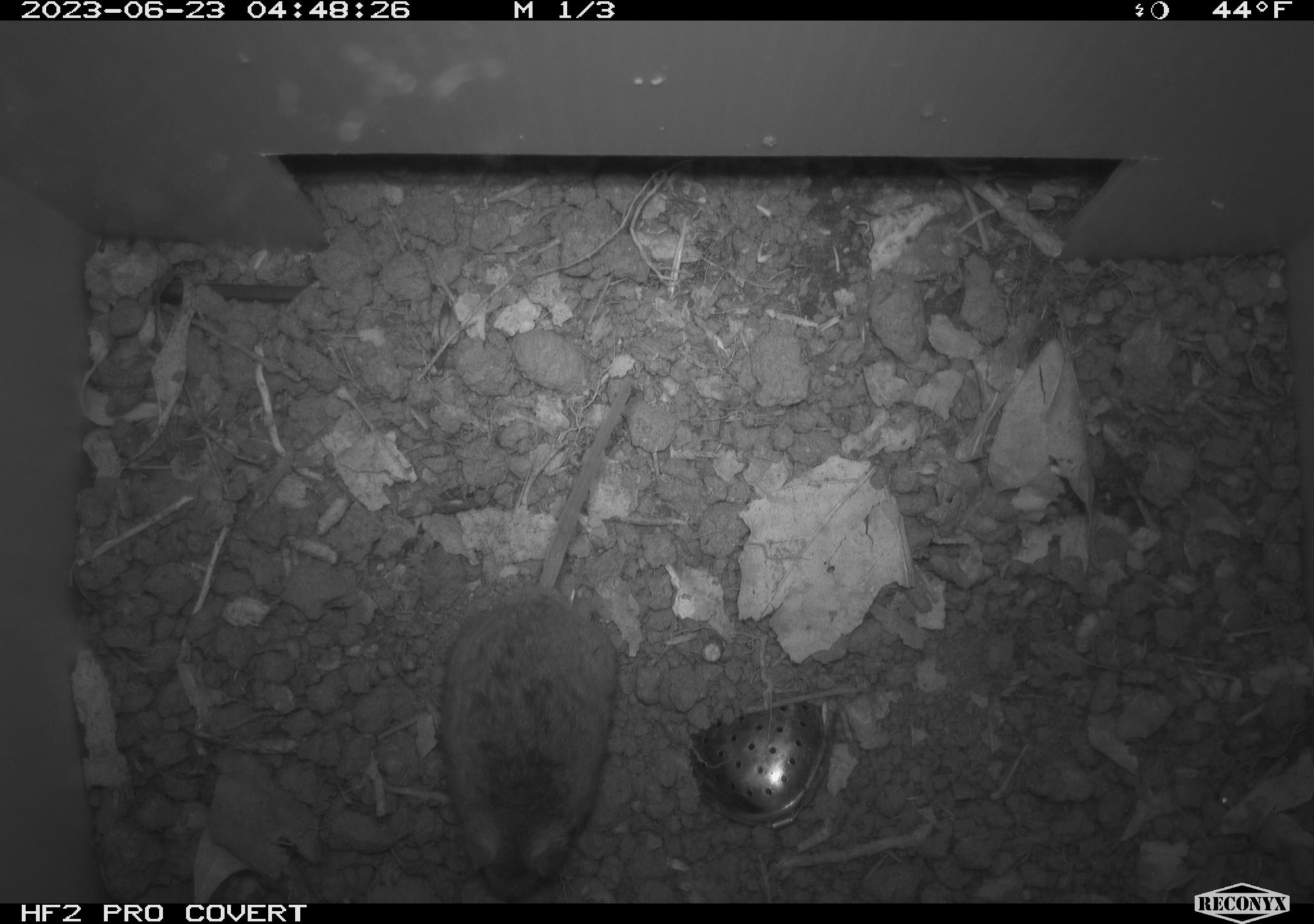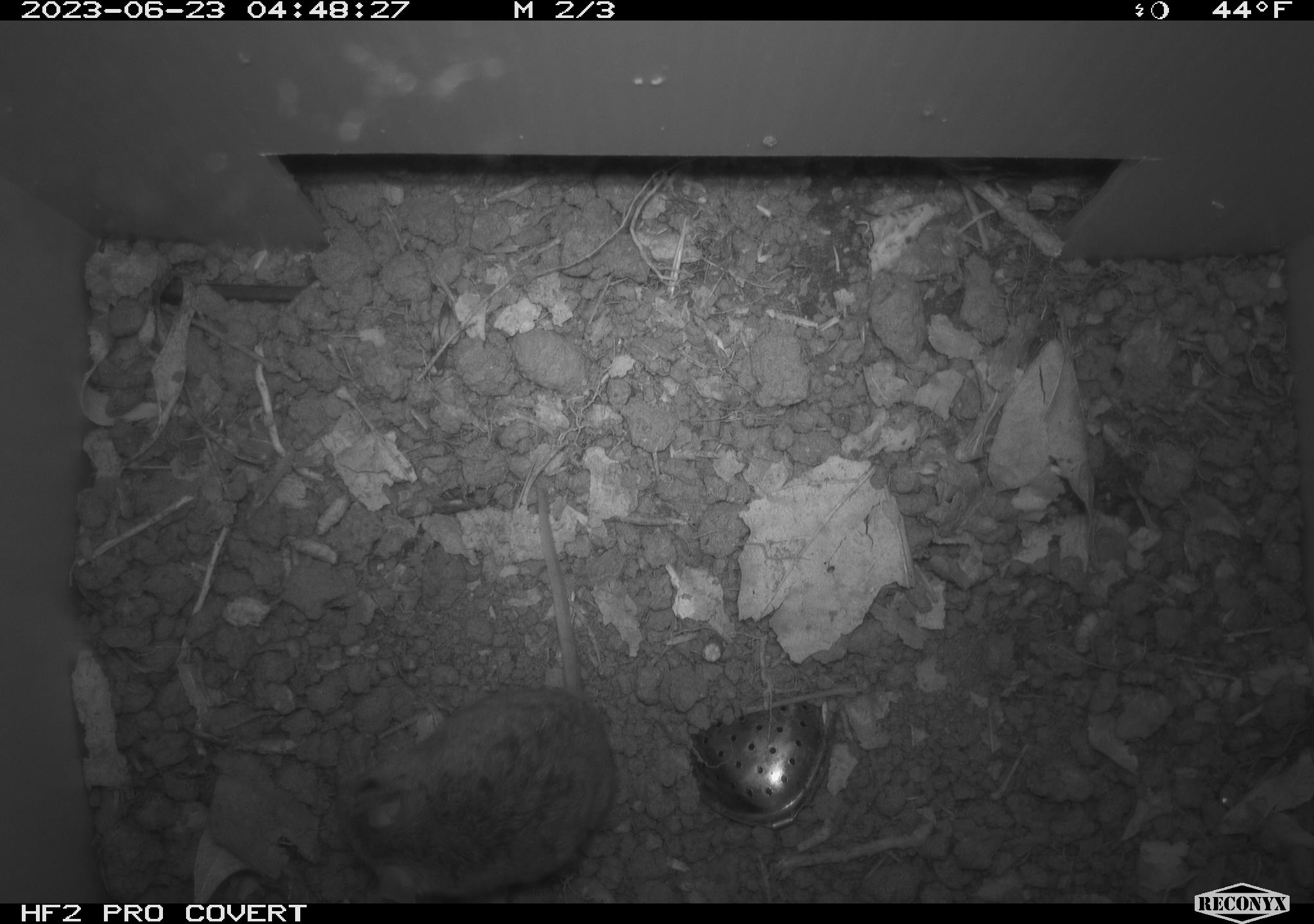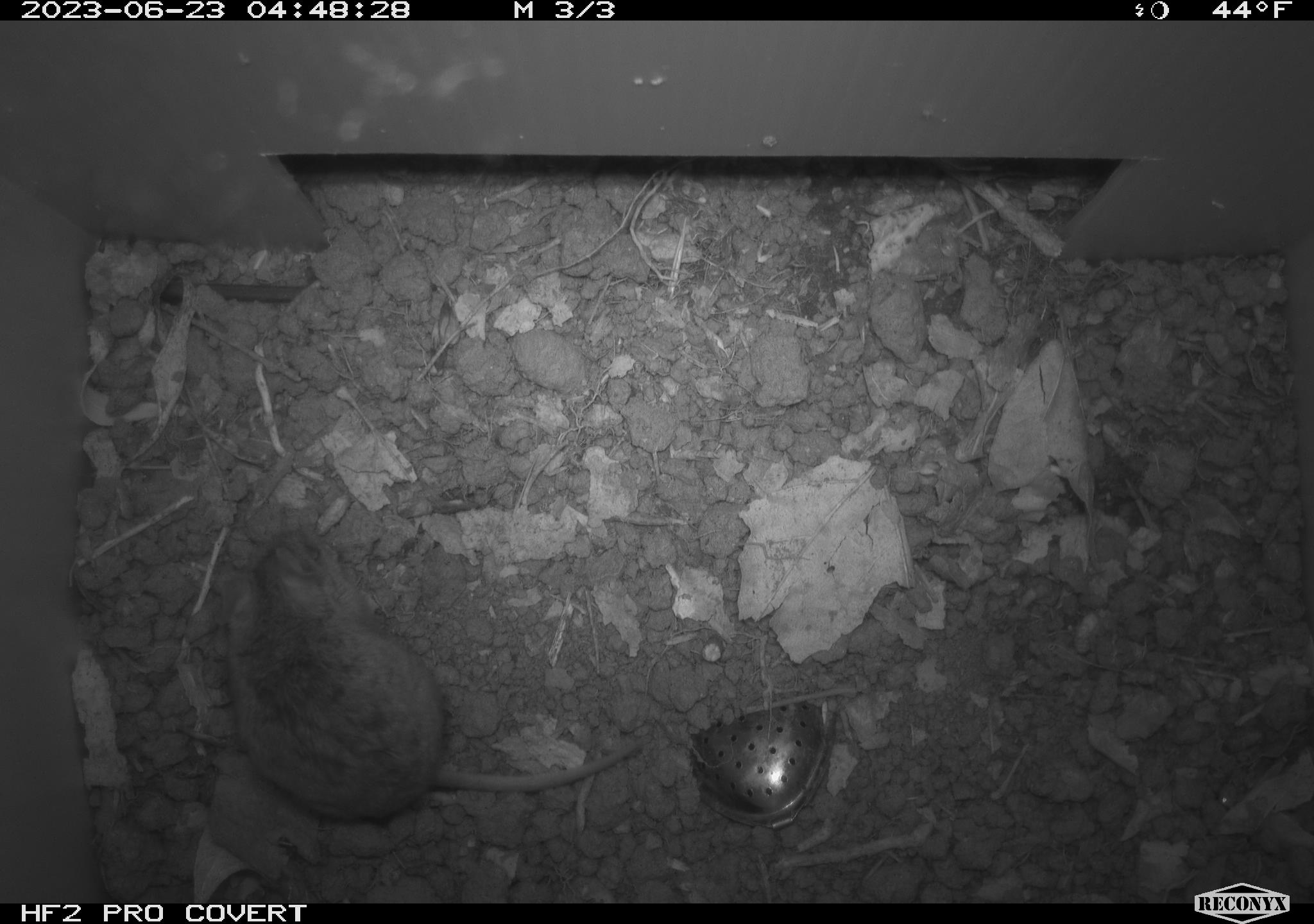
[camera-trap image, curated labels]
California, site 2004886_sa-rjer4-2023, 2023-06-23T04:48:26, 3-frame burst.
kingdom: Animalia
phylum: Chordata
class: Mammalia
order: Rodentia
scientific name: Rodentia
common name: mouse species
Mouse species (Rodentia).